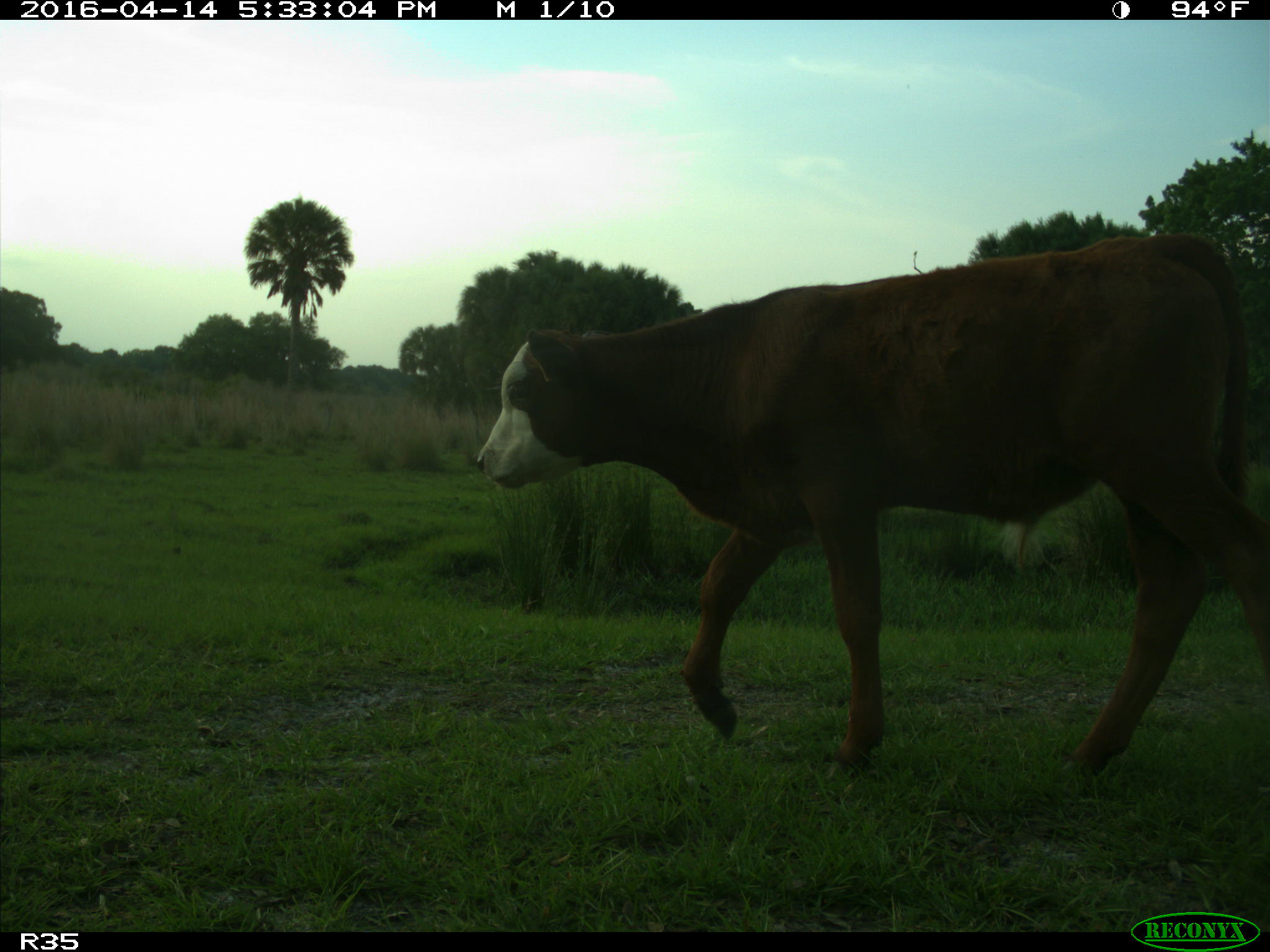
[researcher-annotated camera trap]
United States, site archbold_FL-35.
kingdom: Animalia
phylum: Chordata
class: Mammalia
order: Artiodactyla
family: Bovidae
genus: Bos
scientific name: Bos taurus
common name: domestic cow